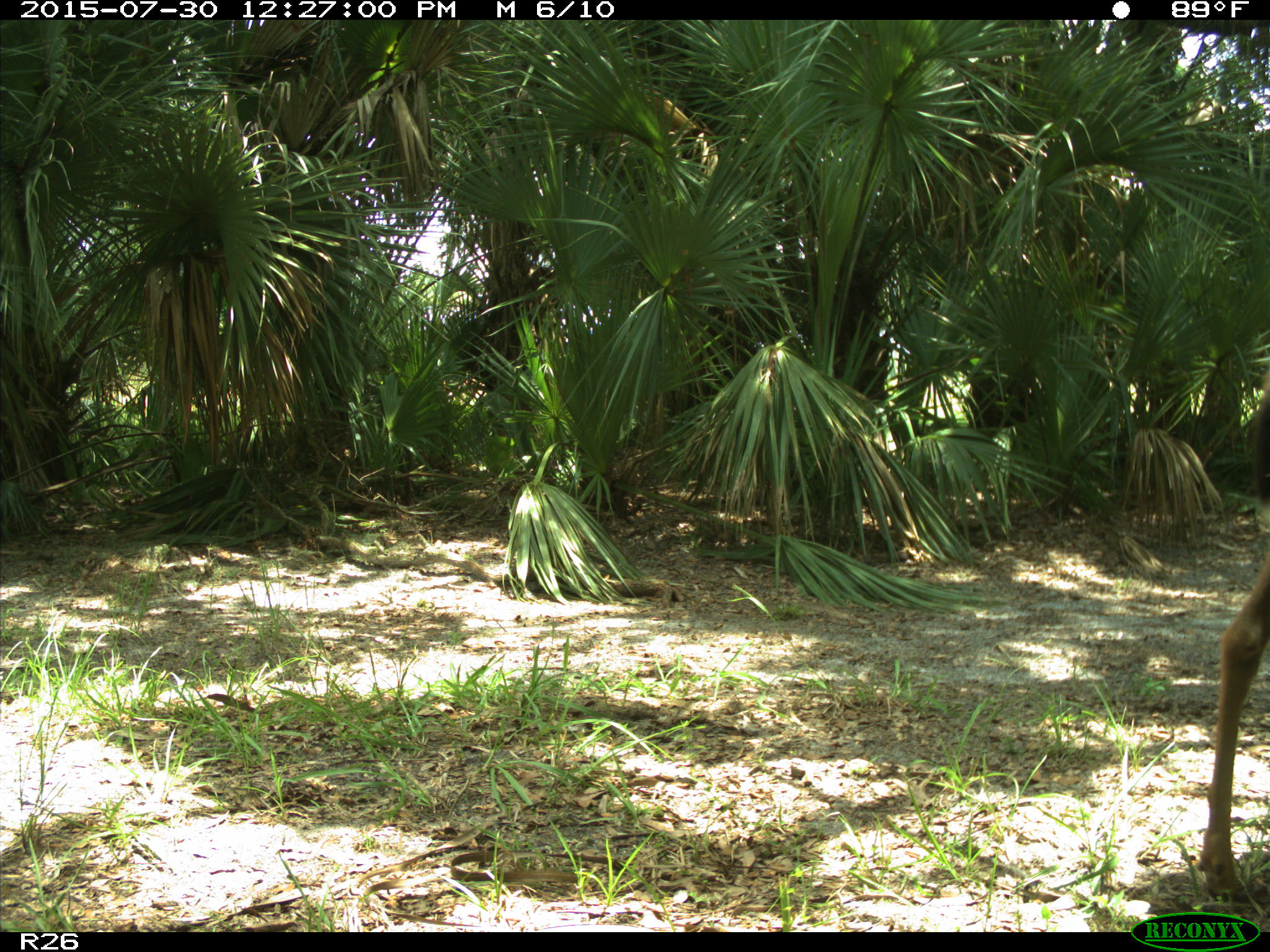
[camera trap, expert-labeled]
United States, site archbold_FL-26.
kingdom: Animalia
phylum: Chordata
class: Mammalia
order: Artiodactyla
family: Cervidae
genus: Odocoileus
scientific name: Odocoileus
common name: deer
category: unidentified deer